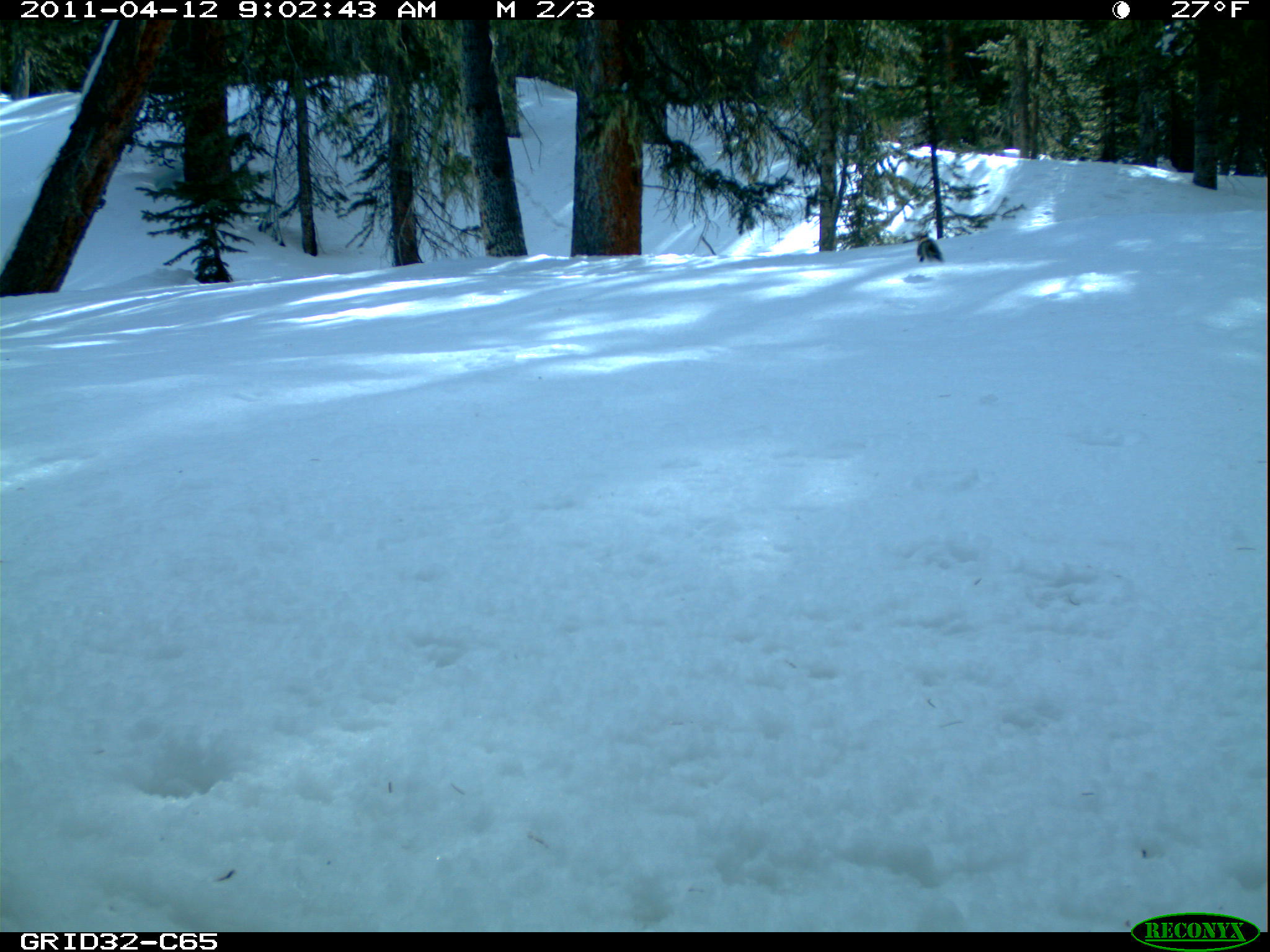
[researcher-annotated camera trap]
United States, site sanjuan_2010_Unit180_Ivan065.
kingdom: Animalia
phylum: Chordata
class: Mammalia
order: Rodentia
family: Sciuridae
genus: Tamiasciurus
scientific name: Tamiasciurus hudsonicus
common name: american red squirrel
Tamiasciurus hudsonicus (american red squirrel).